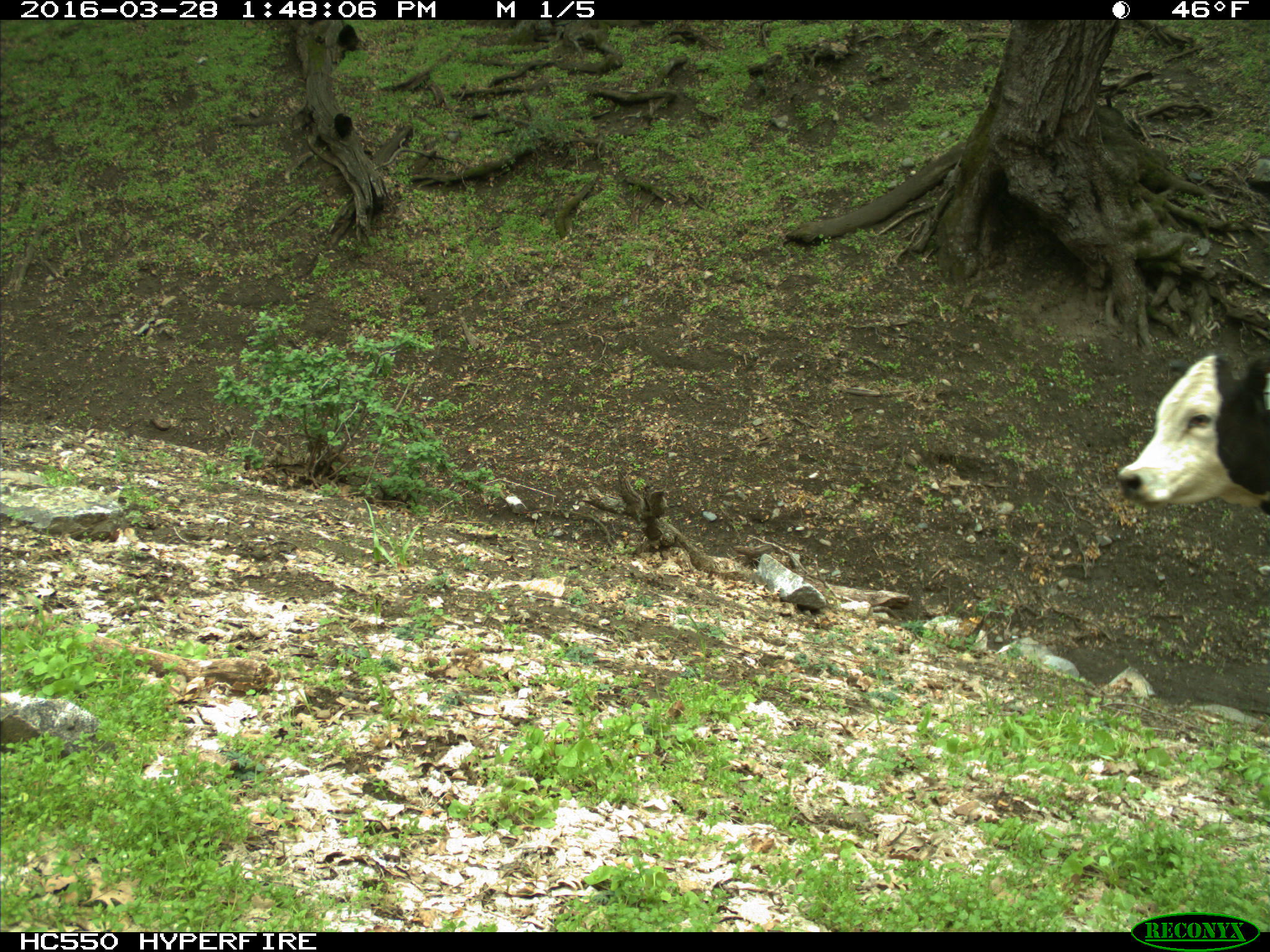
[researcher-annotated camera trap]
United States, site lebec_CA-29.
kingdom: Animalia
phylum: Chordata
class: Mammalia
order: Artiodactyla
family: Bovidae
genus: Bos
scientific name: Bos taurus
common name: domestic cow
Bos taurus (domestic cow).